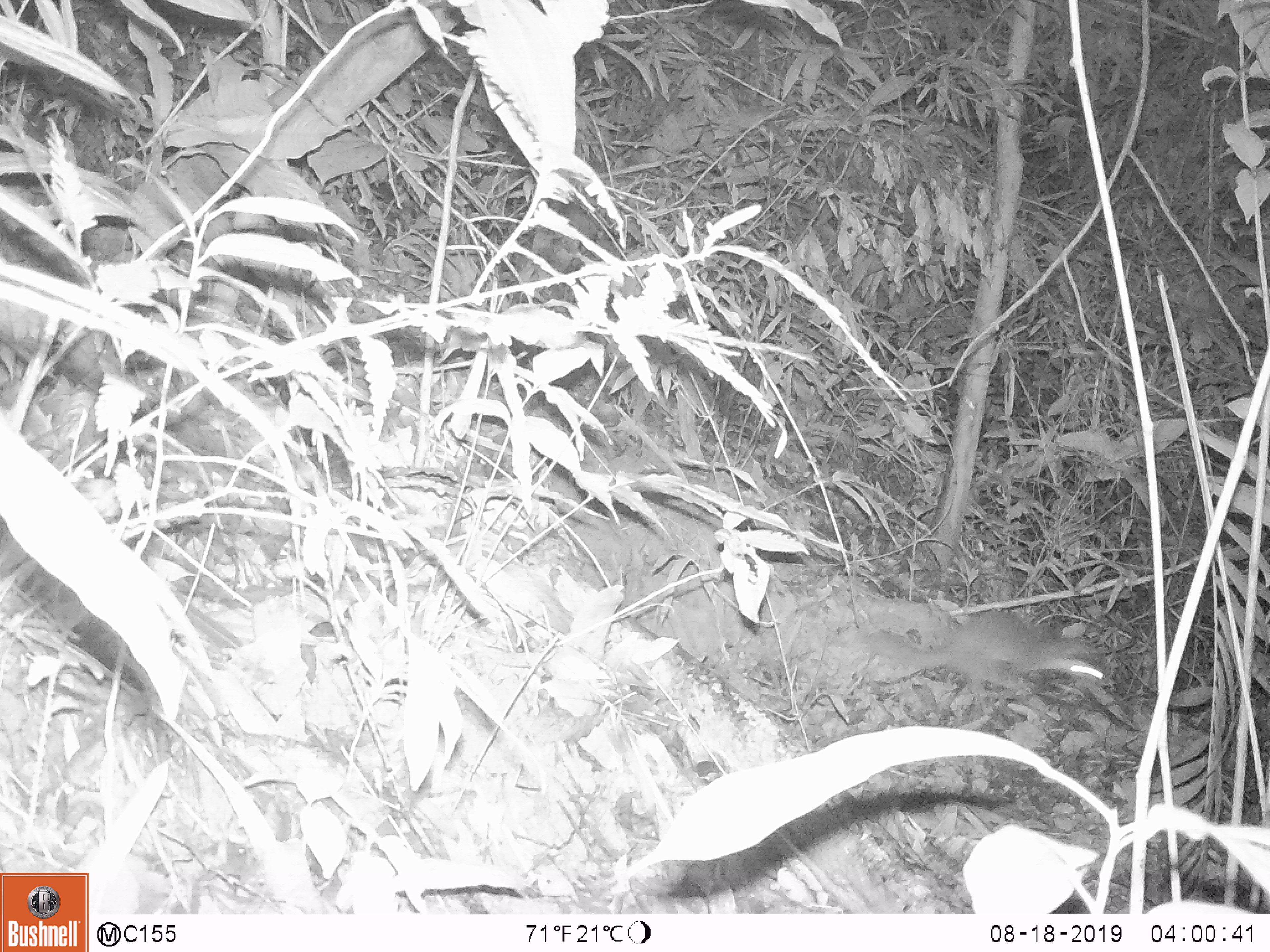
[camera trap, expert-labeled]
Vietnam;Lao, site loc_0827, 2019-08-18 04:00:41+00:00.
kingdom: Animalia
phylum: Chordata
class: Mammalia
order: Carnivora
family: Mustelidae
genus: Melogale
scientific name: Melogale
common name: ferret badger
Ferret badger (Melogale). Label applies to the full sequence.